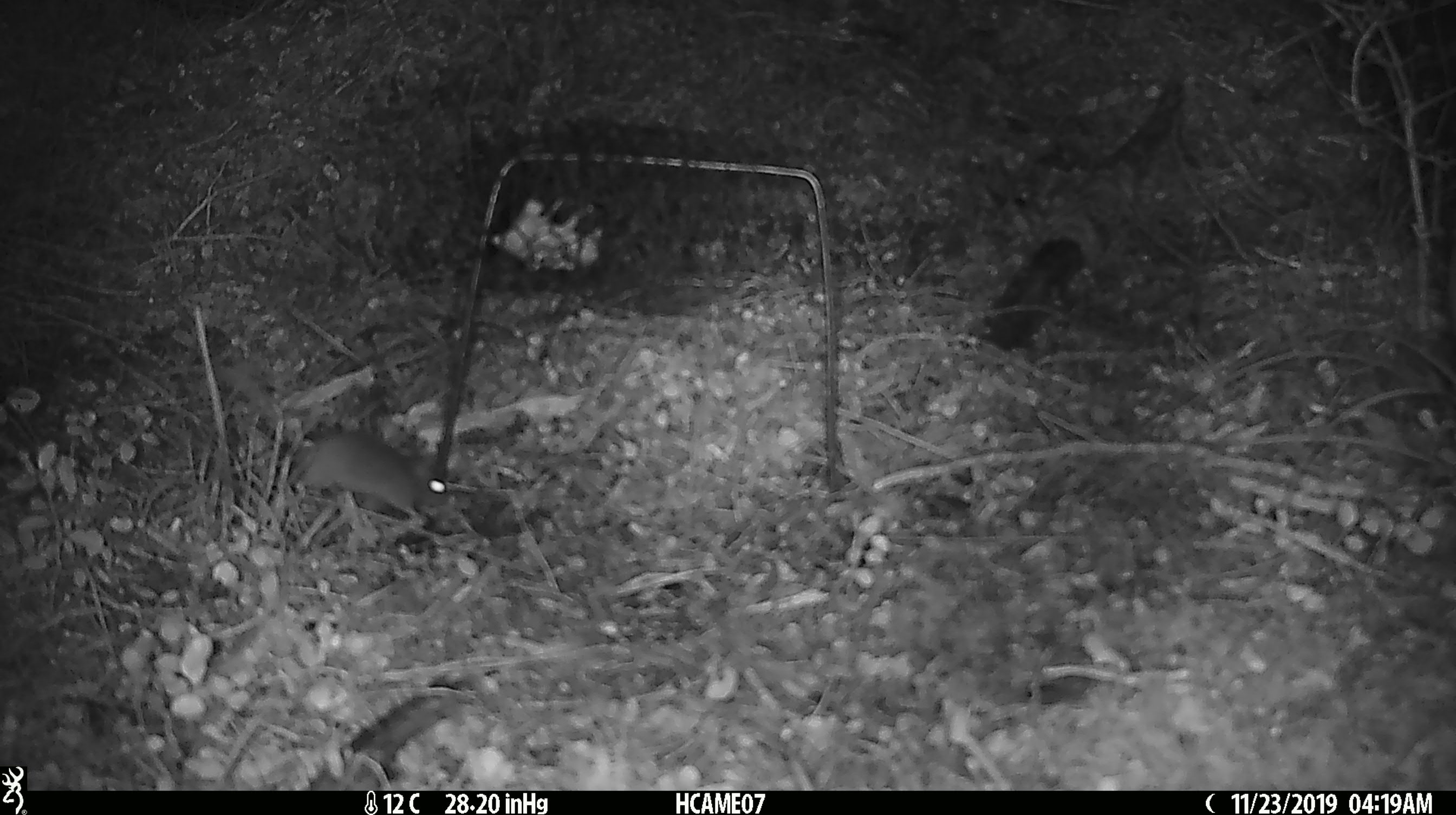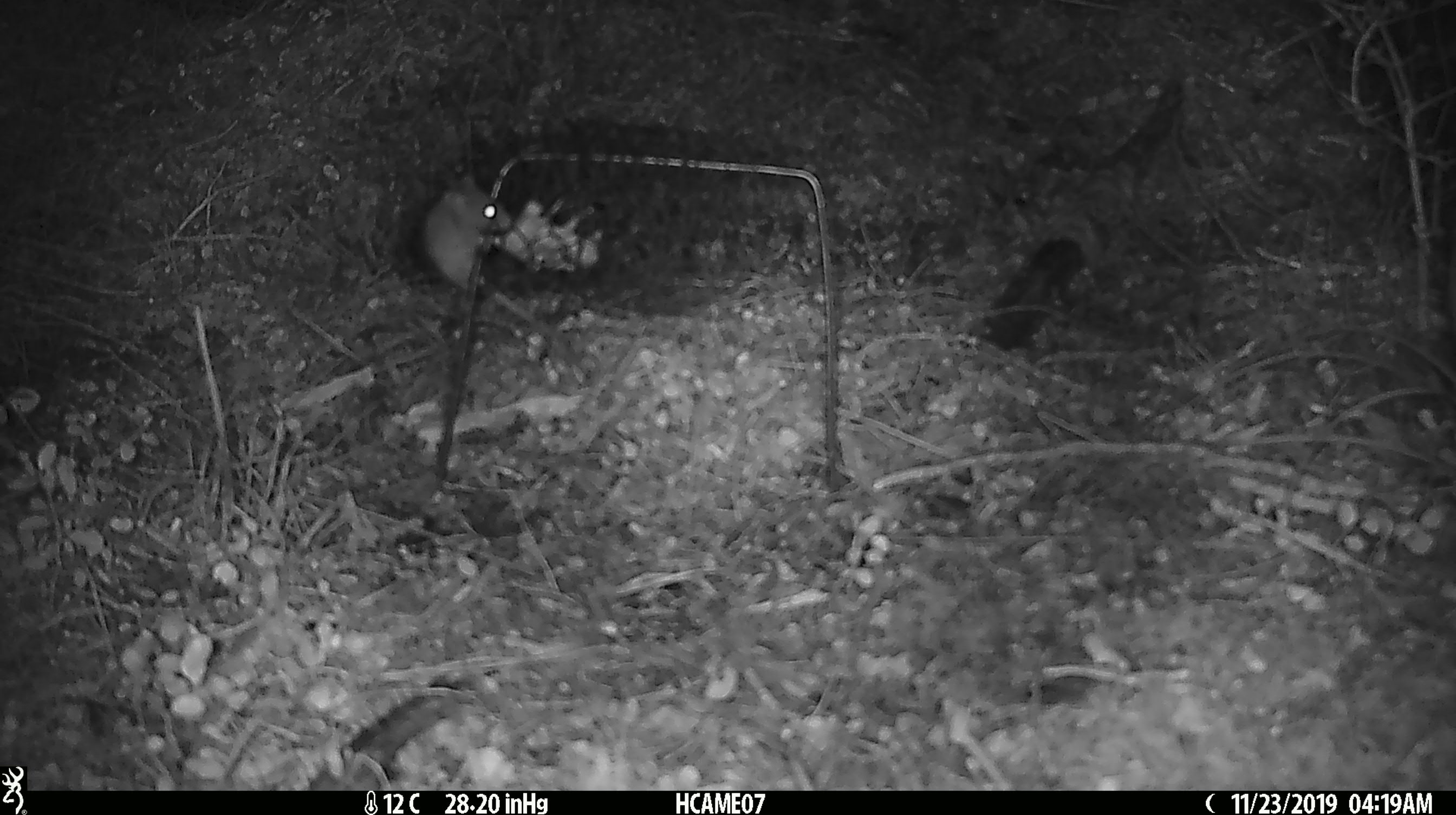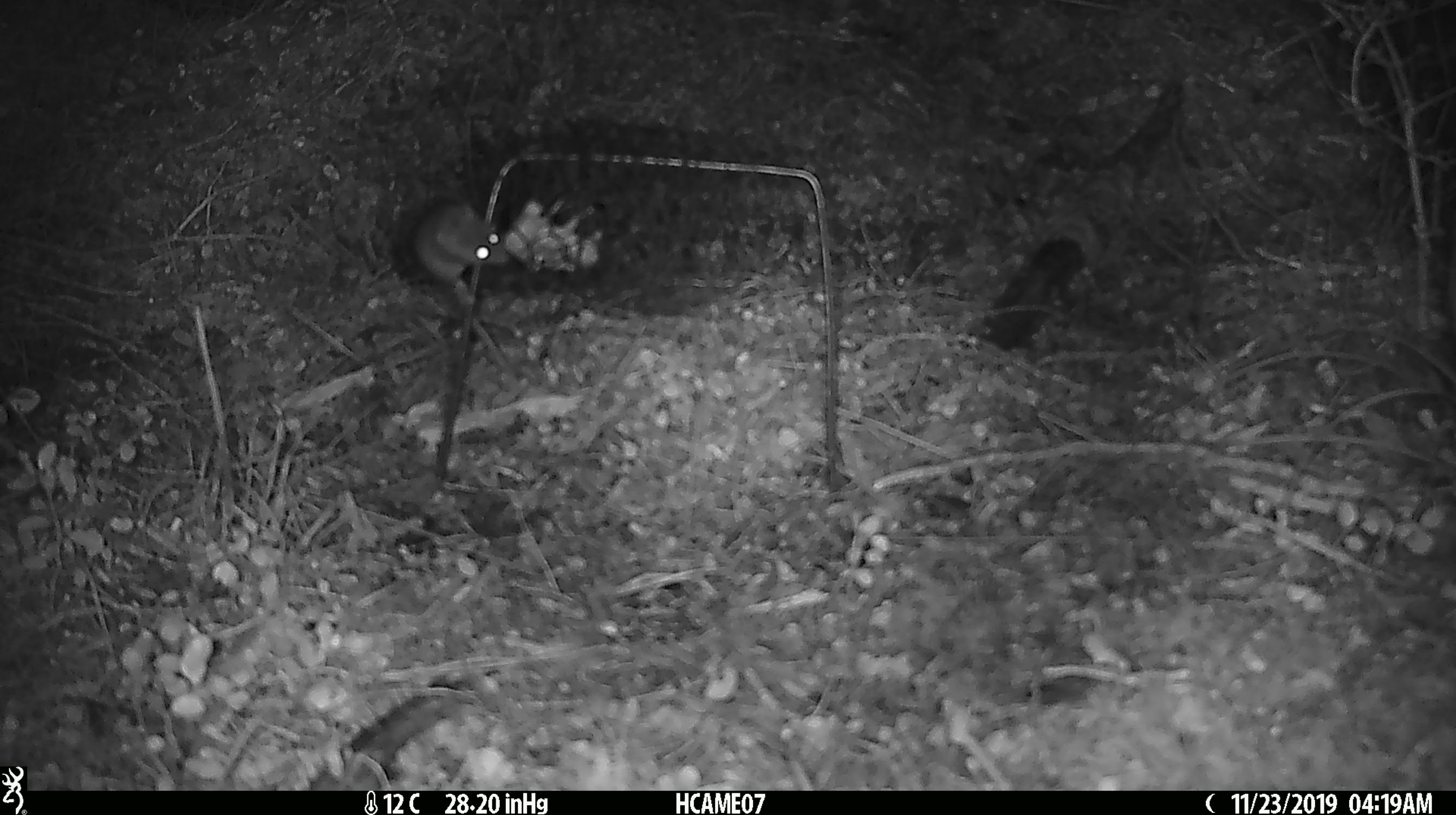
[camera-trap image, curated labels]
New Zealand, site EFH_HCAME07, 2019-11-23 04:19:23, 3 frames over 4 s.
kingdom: Animalia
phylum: Chordata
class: Mammalia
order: Rodentia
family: Muridae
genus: Mus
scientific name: Mus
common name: mouse